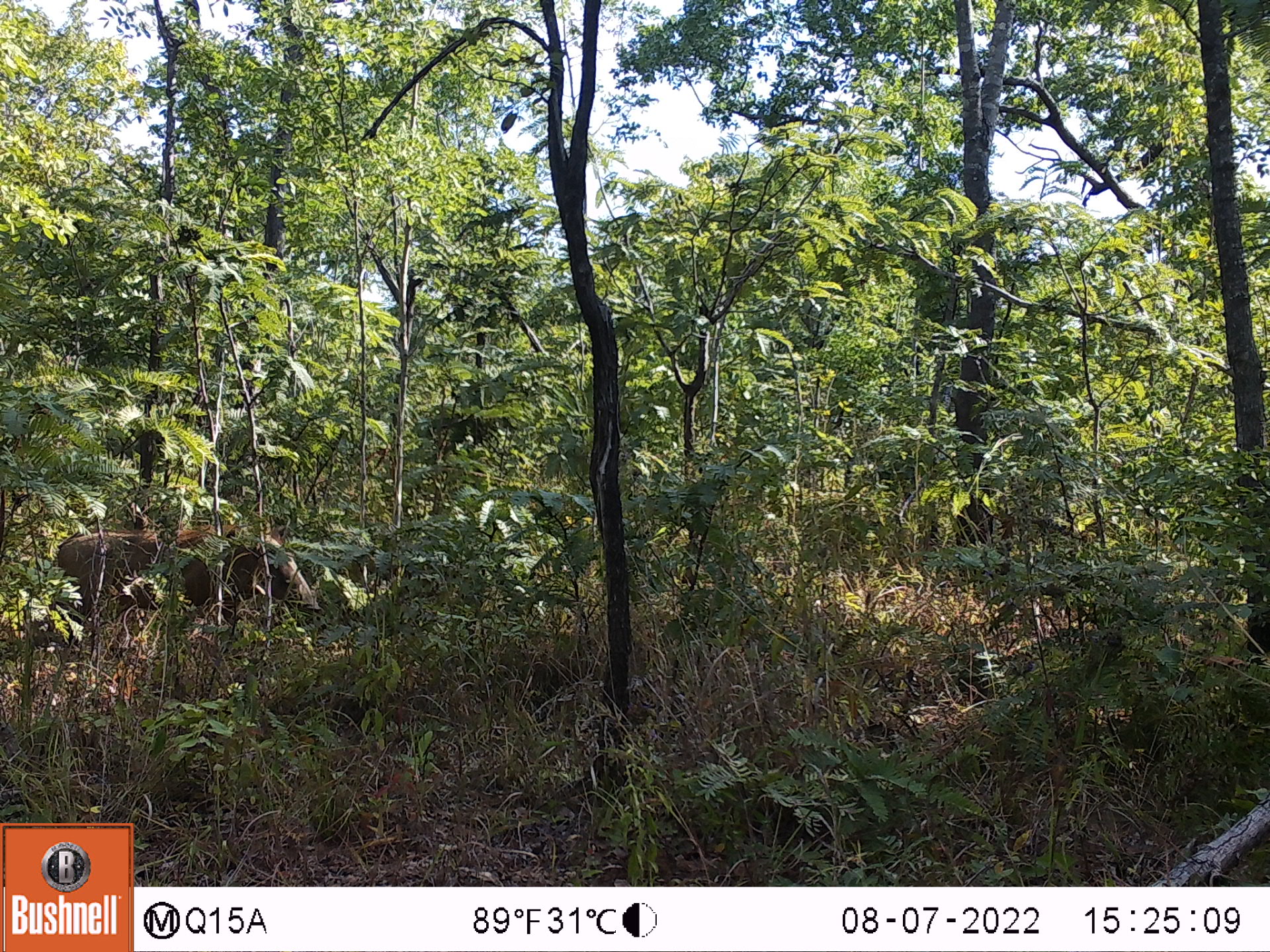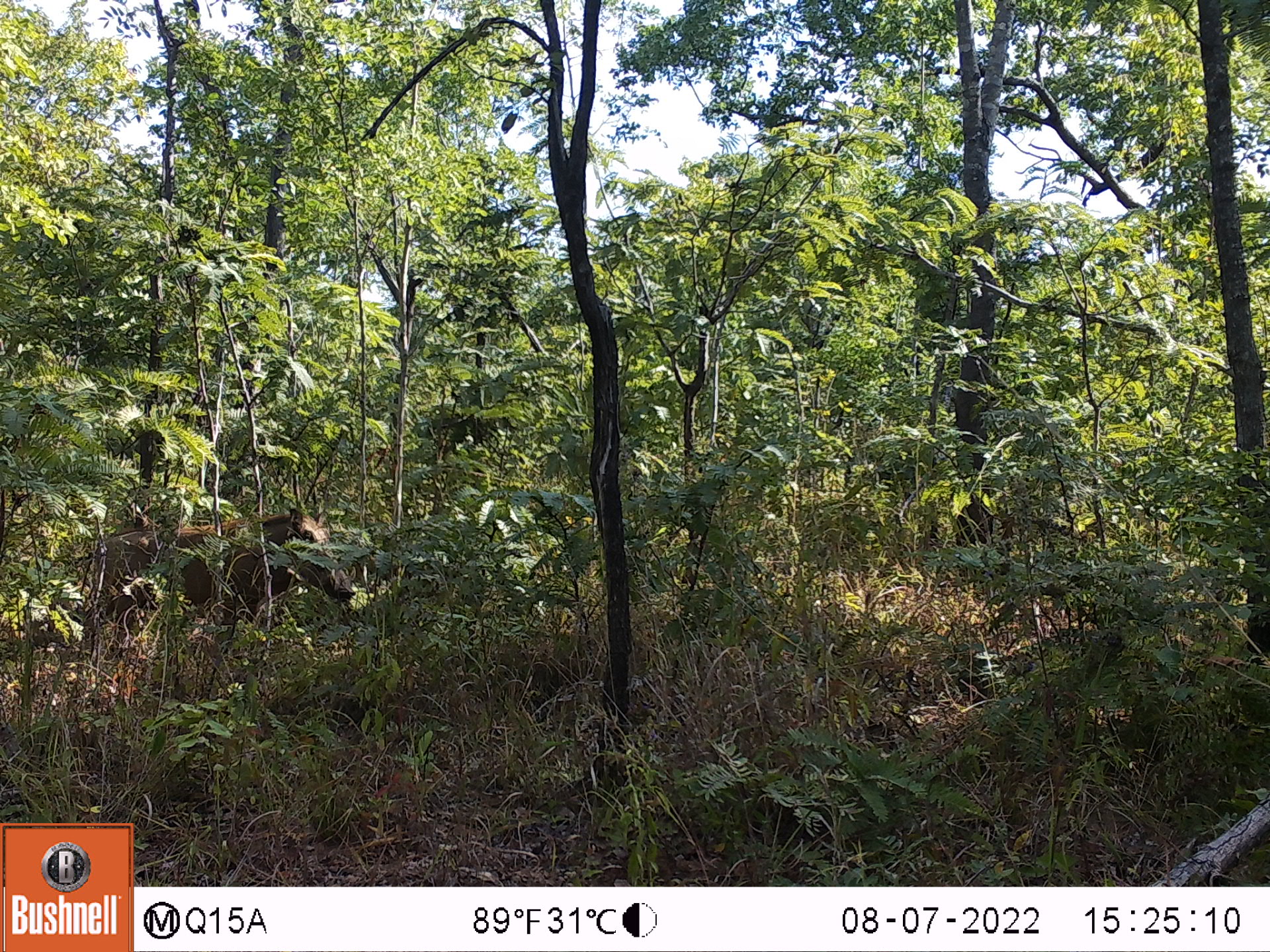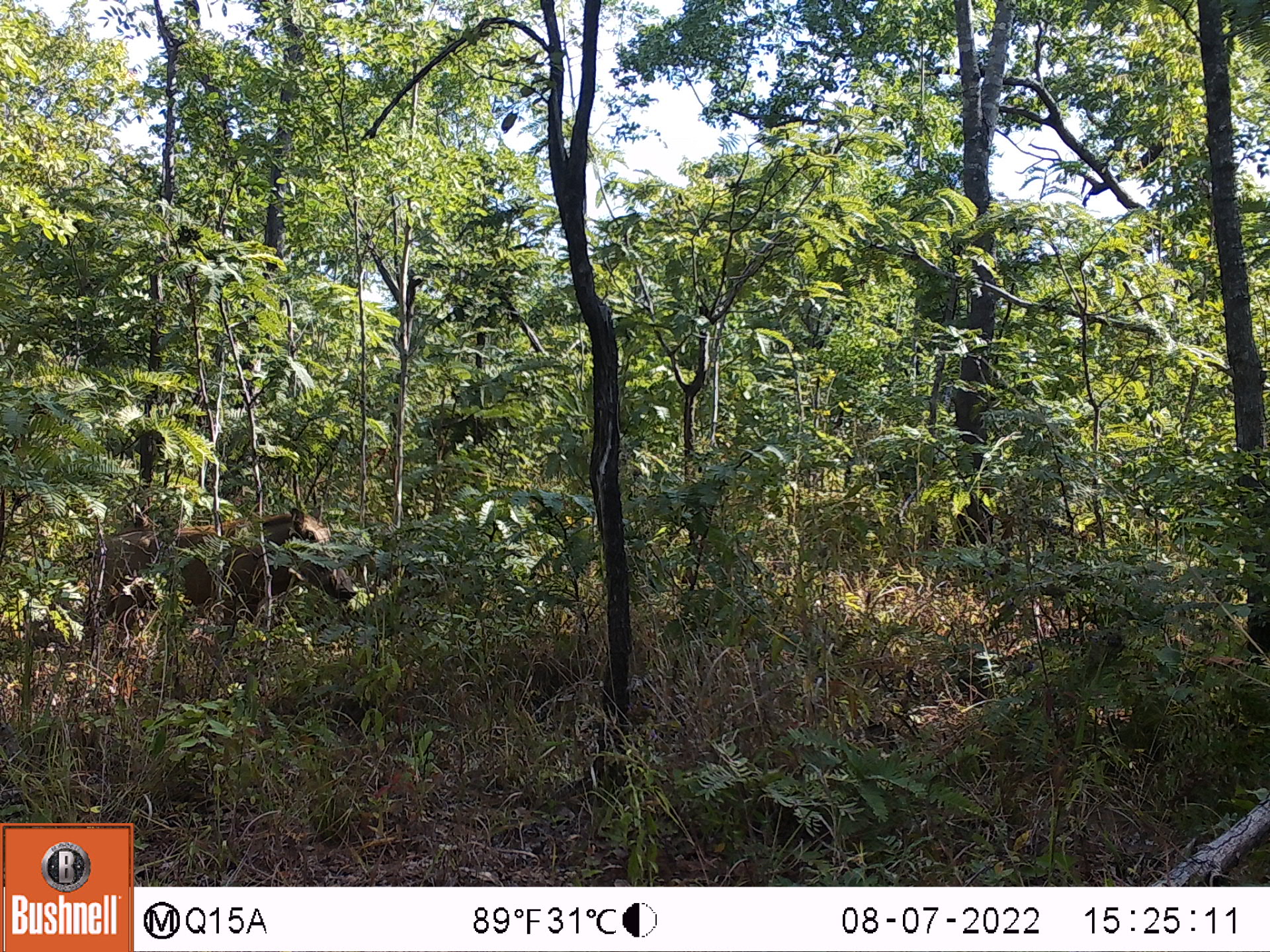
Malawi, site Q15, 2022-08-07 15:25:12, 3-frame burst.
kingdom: Animalia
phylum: Chordata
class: Mammalia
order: Artiodactyla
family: Suidae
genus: Phacochoerus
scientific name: Phacochoerus africanus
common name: common warthog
Common warthog (Phacochoerus africanus), count 1.